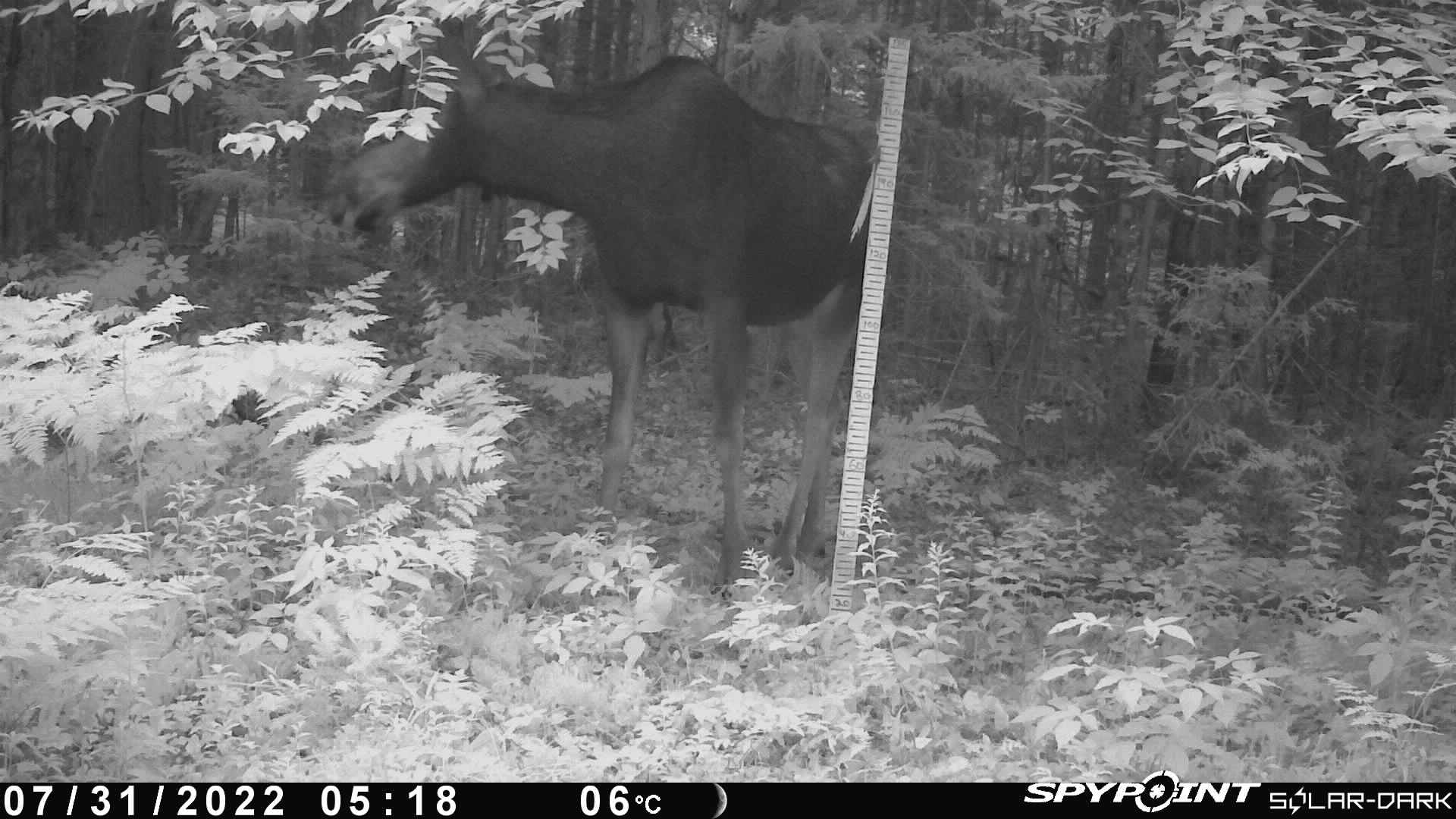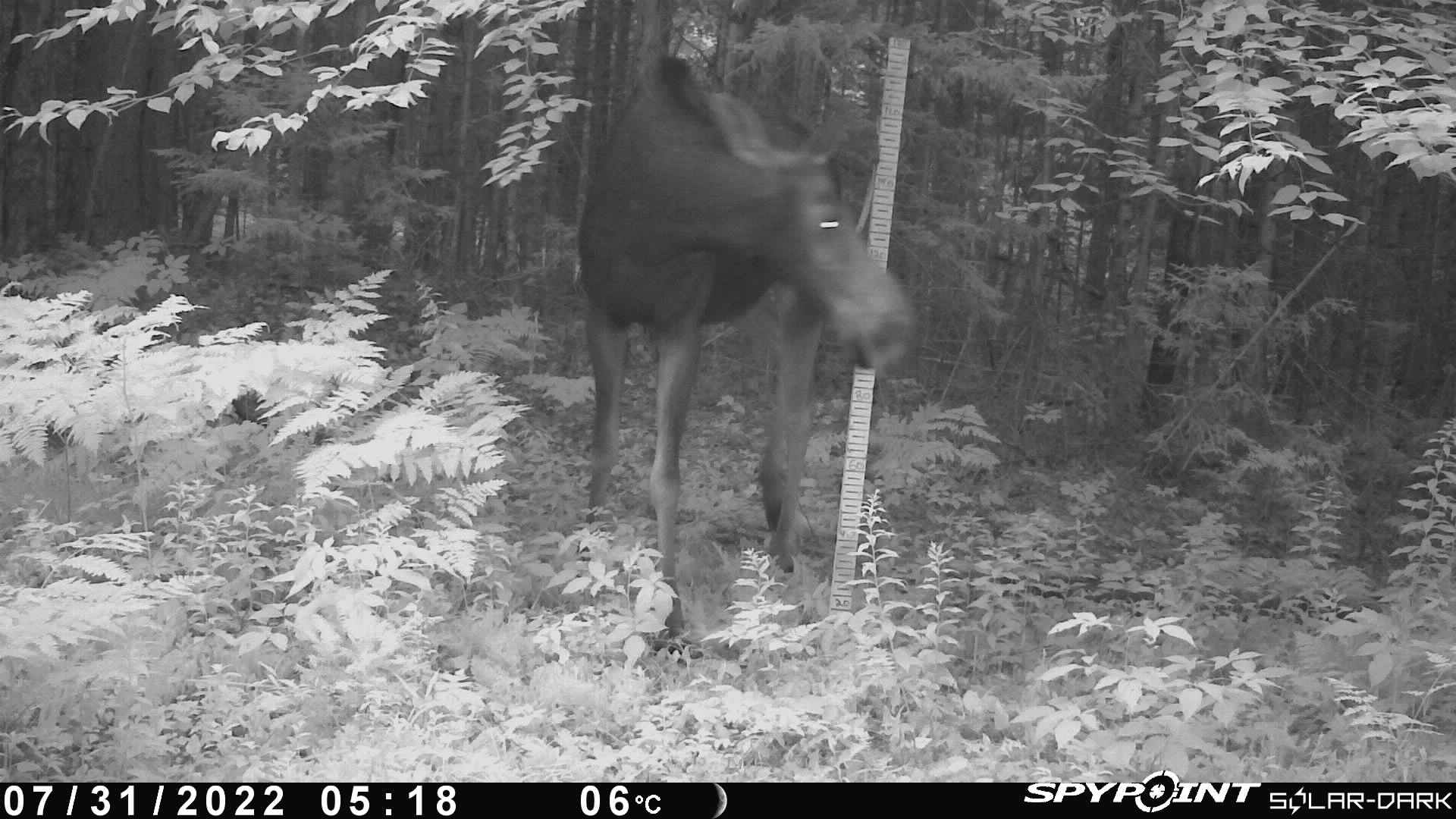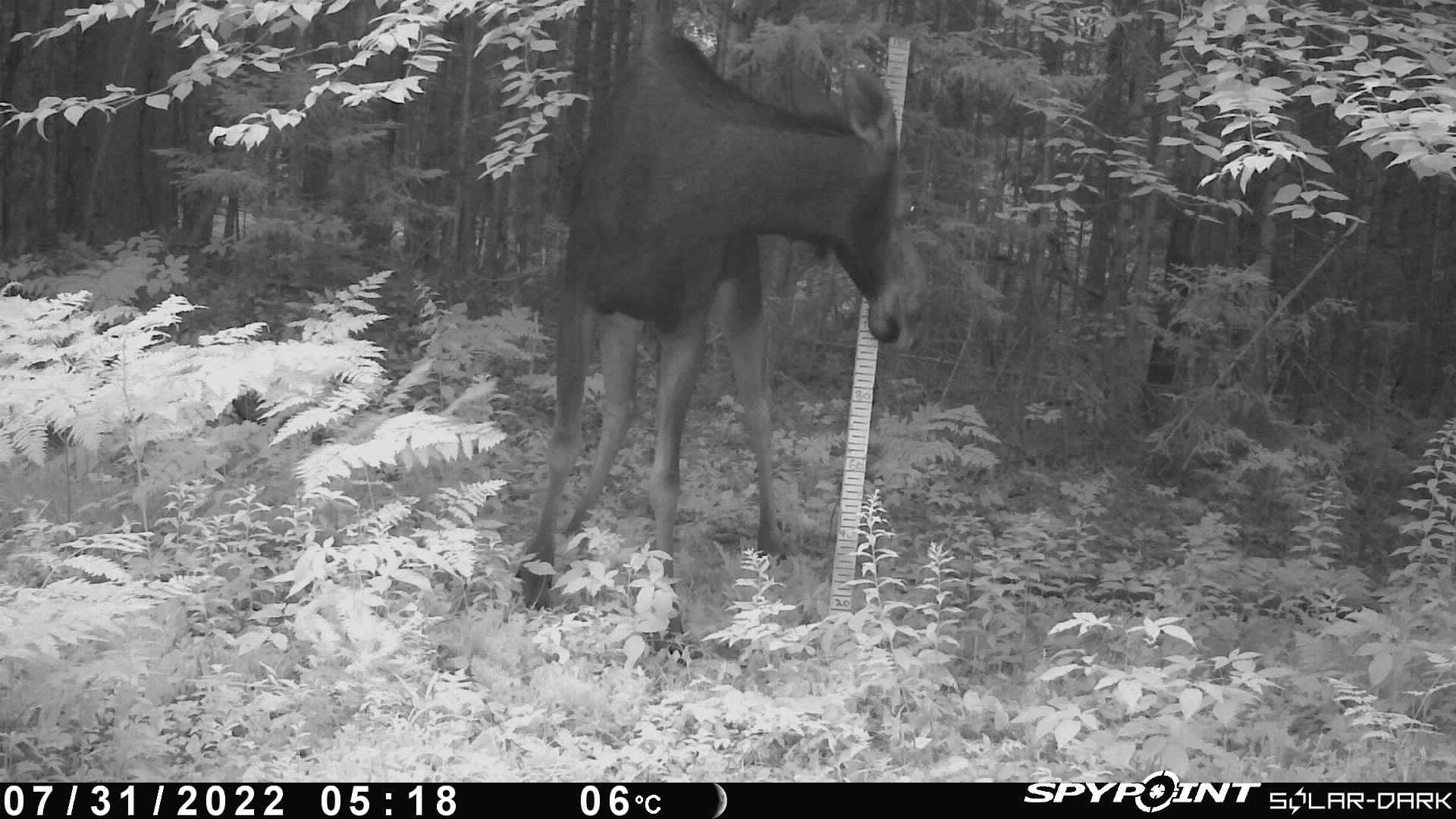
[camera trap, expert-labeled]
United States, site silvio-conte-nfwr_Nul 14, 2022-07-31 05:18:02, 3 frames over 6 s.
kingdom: Animalia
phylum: Chordata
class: Mammalia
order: Artiodactyla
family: Cervidae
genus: Alces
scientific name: Alces alces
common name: moose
Moose (Alces alces).